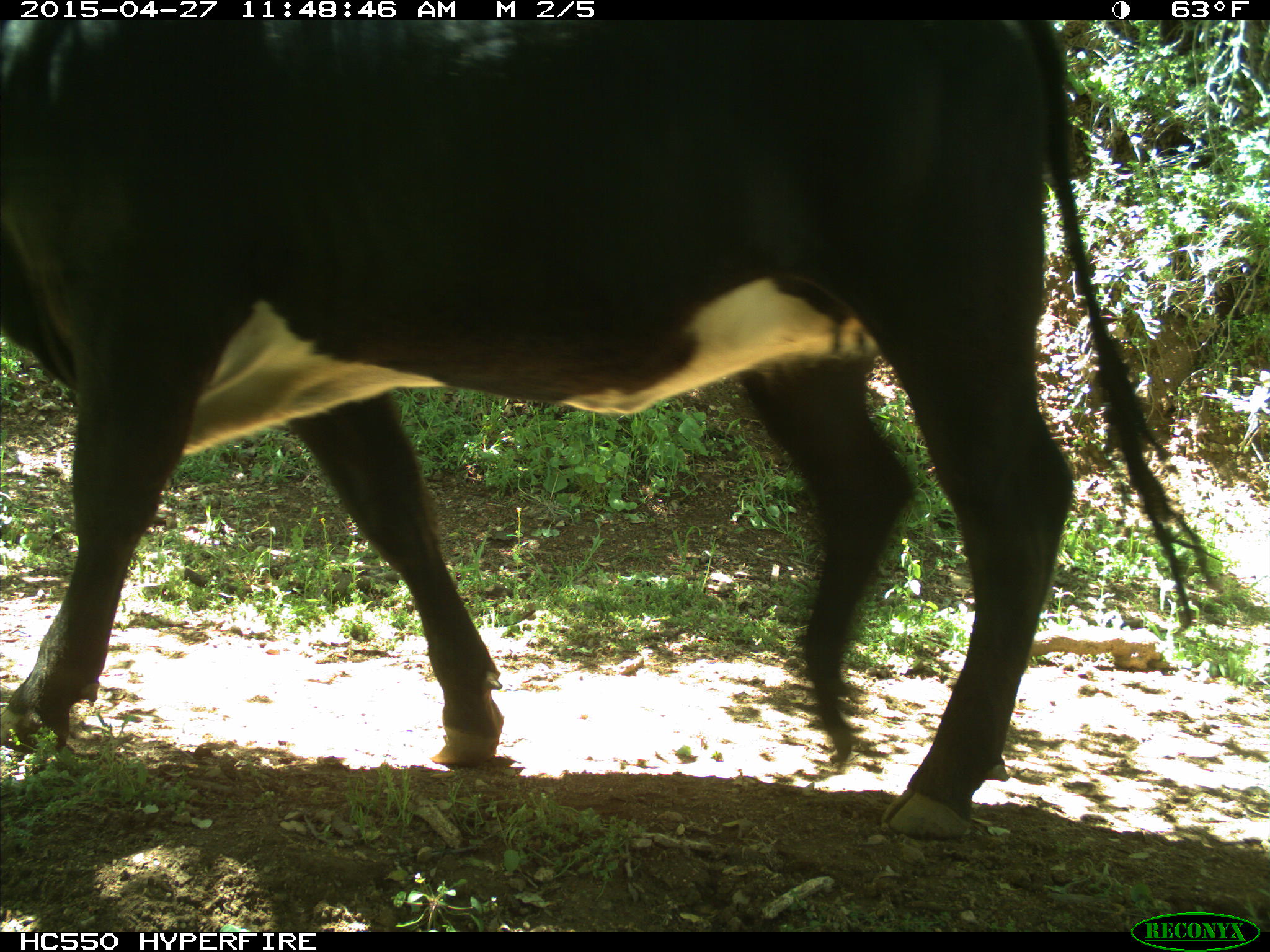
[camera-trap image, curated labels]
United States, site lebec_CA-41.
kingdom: Animalia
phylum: Chordata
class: Mammalia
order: Artiodactyla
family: Bovidae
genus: Bos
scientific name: Bos taurus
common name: domestic cow